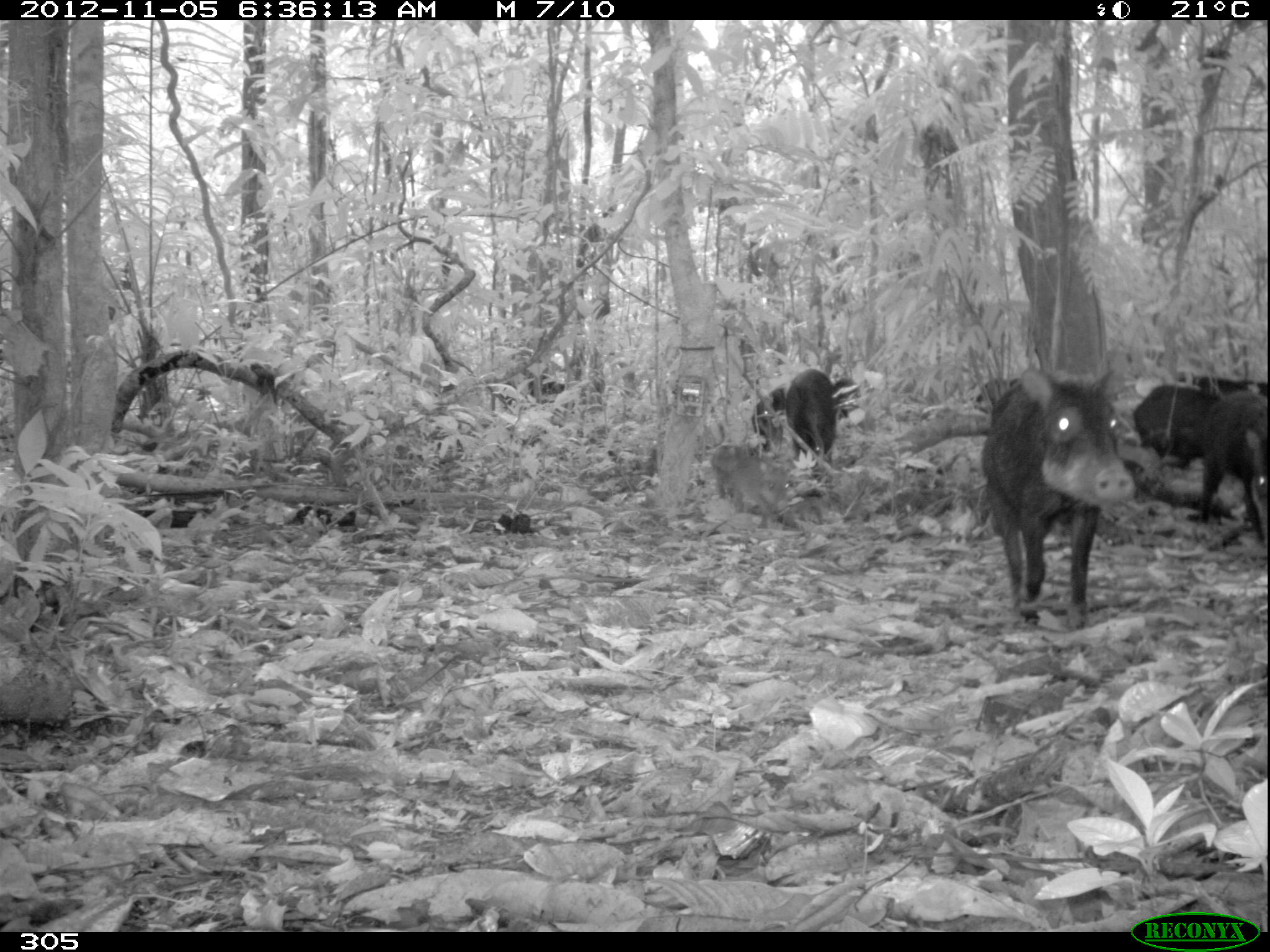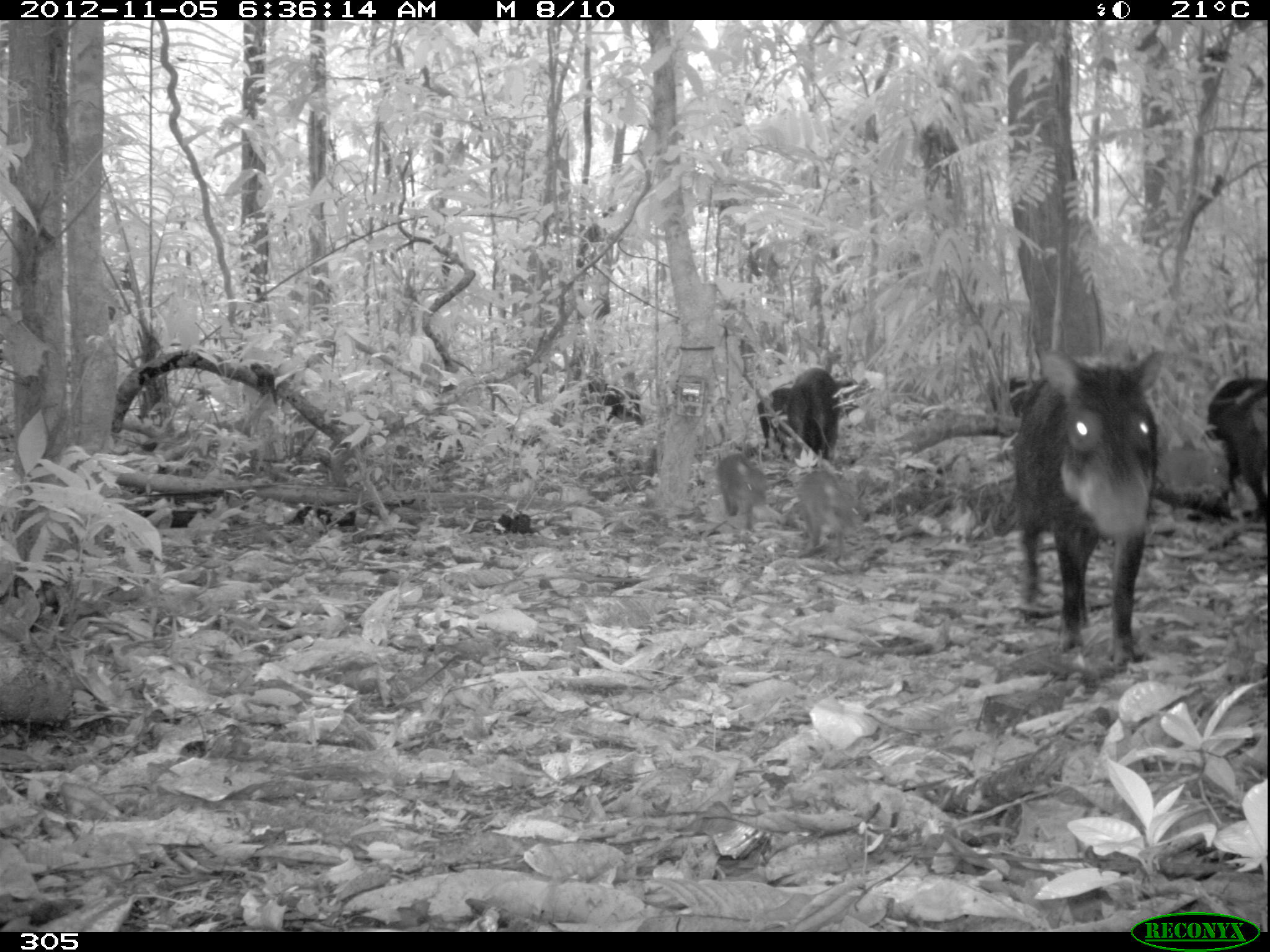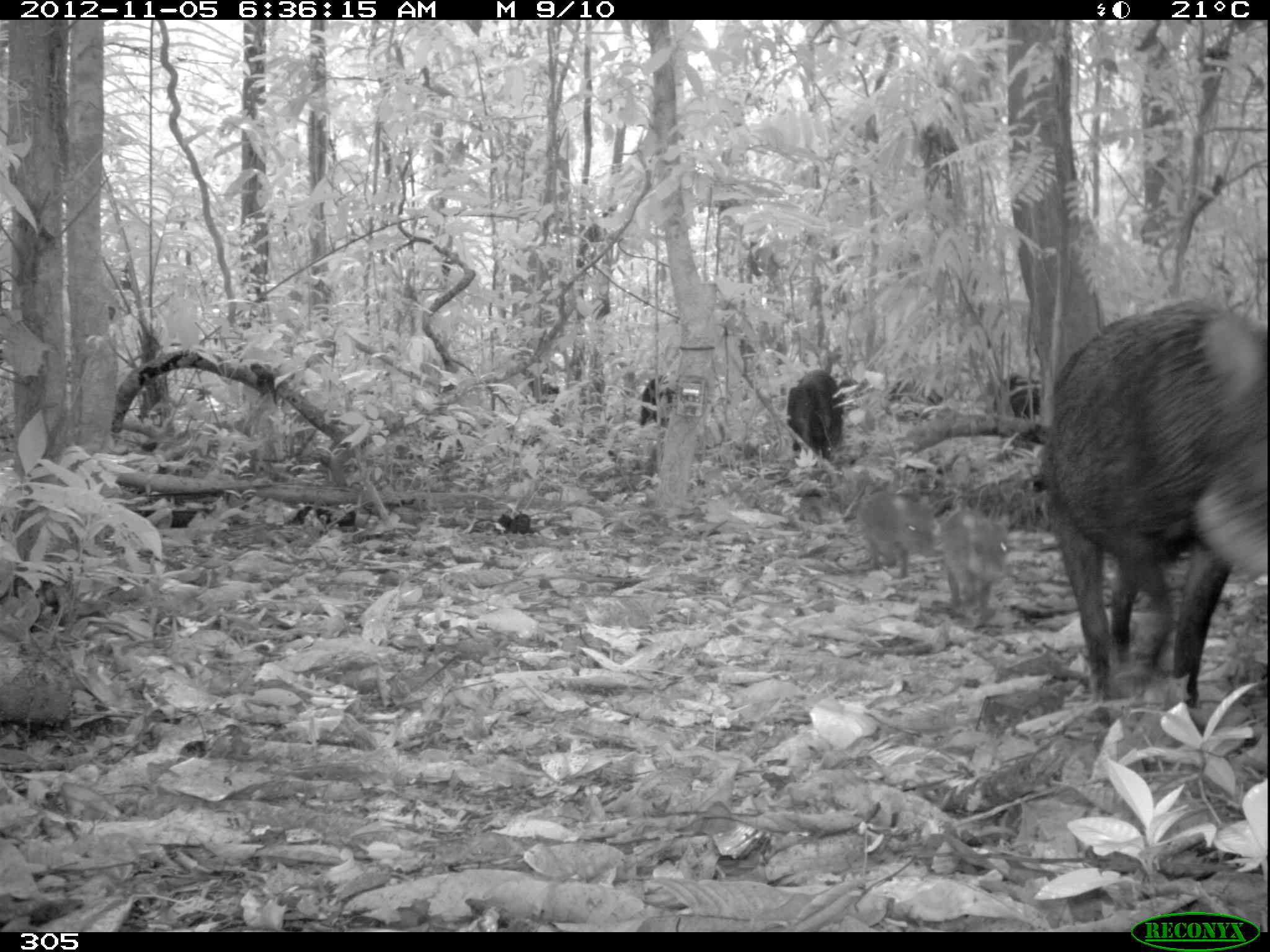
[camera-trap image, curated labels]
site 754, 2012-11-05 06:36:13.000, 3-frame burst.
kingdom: Animalia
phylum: Chordata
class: Mammalia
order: Artiodactyla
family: Tayassuidae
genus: Tayassu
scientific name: Tayassu pecari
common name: white-lipped peccary